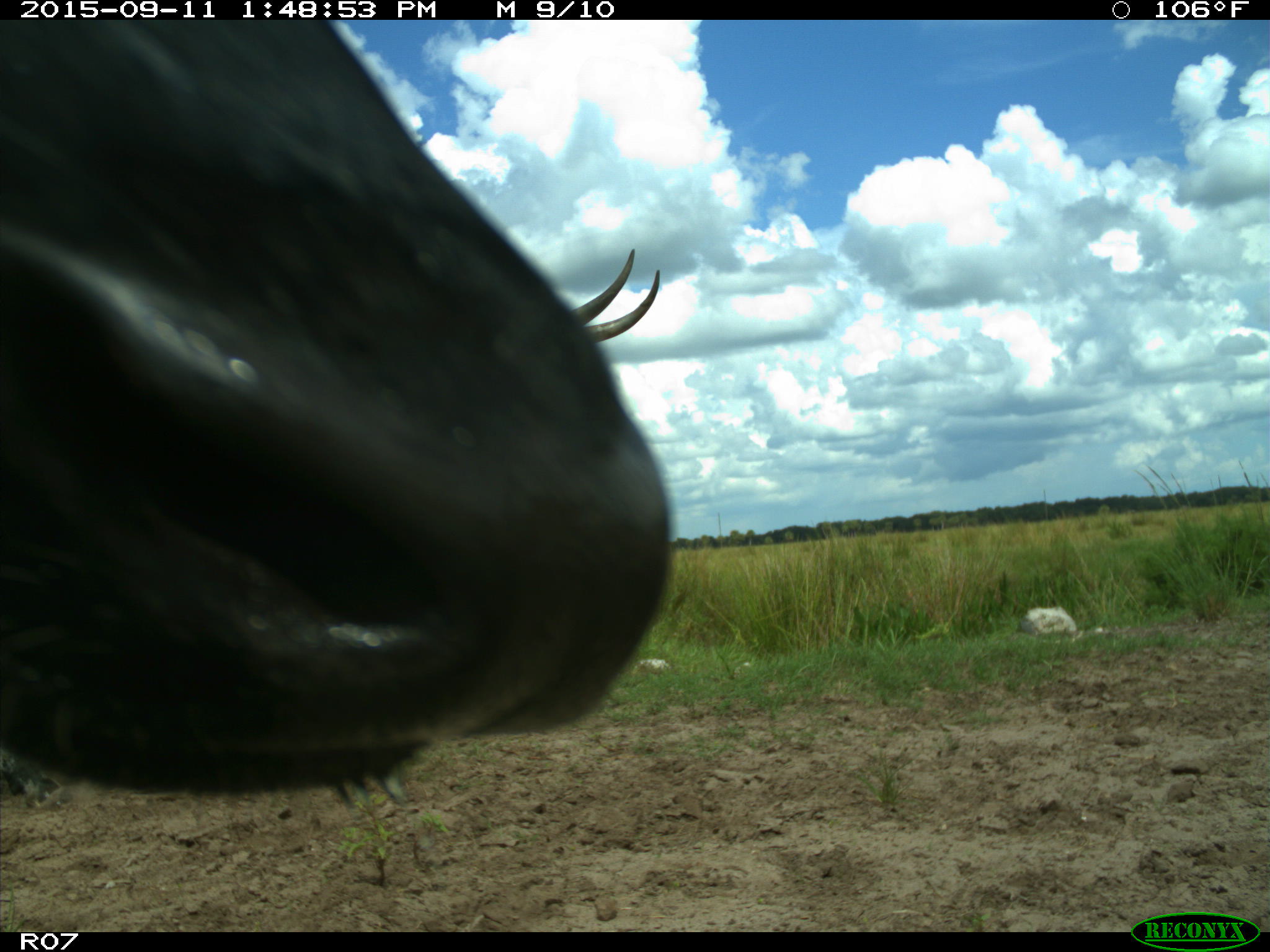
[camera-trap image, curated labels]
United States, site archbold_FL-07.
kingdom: Animalia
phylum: Chordata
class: Mammalia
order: Artiodactyla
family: Bovidae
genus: Bos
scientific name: Bos taurus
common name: domestic cow